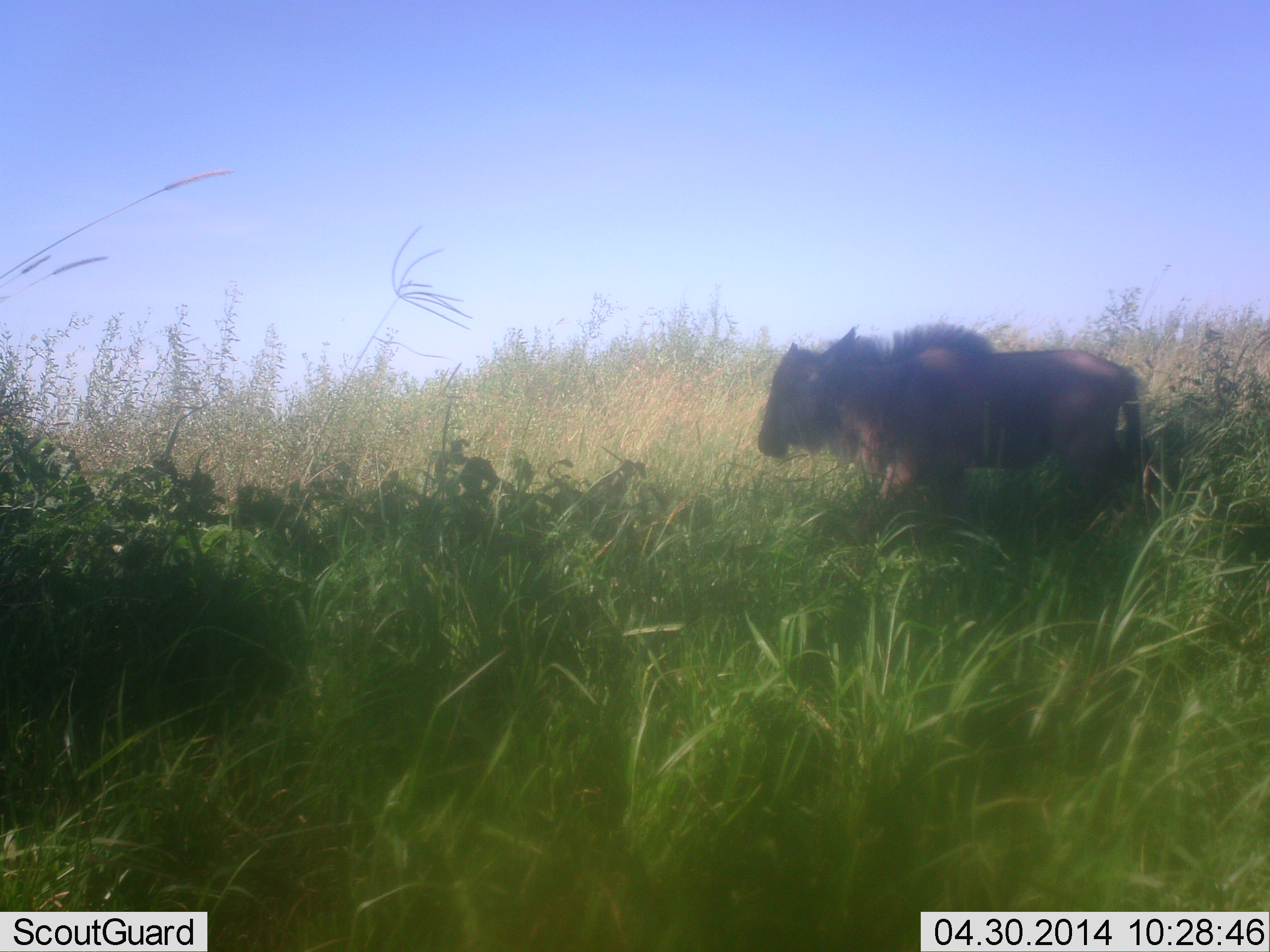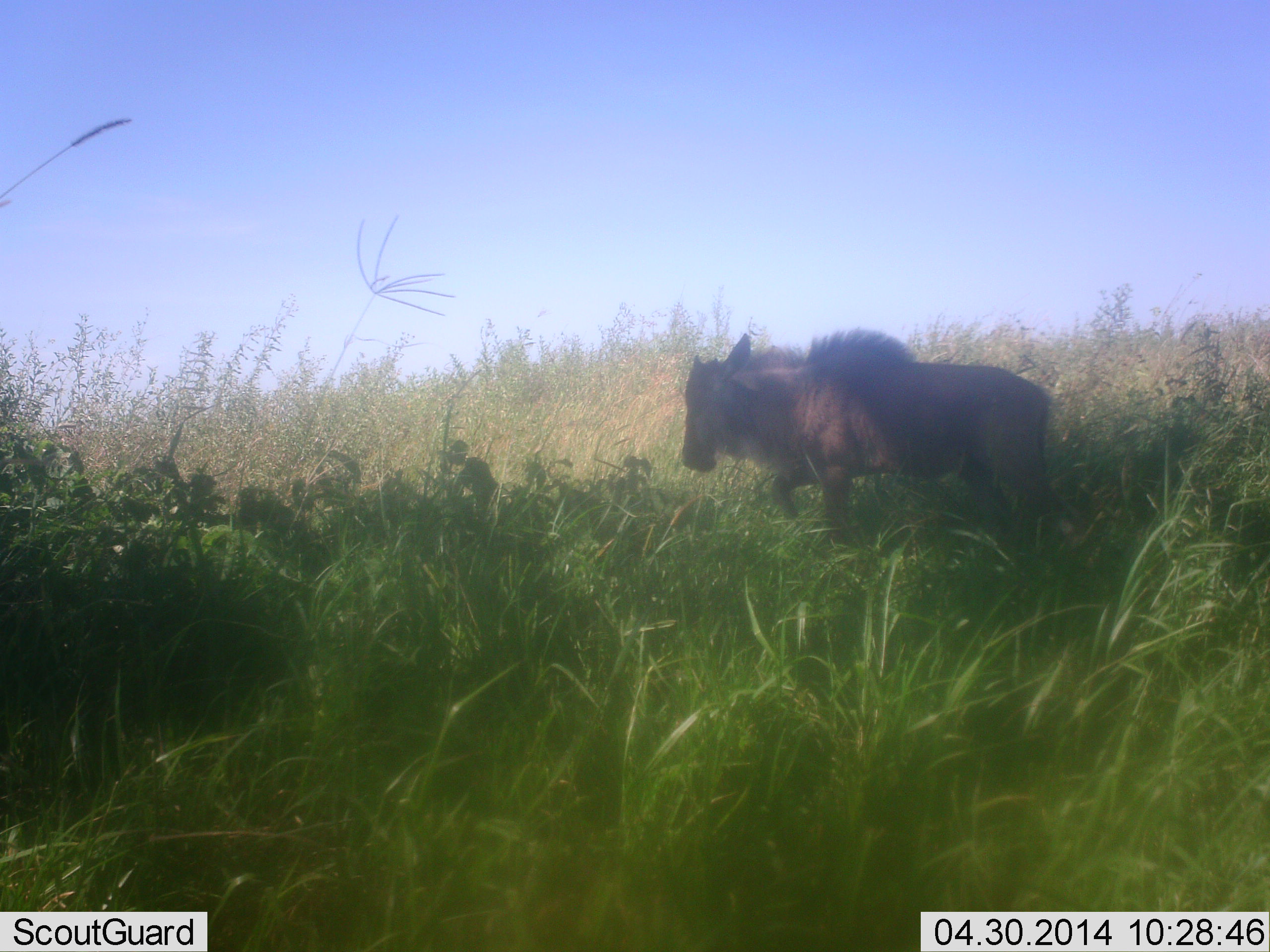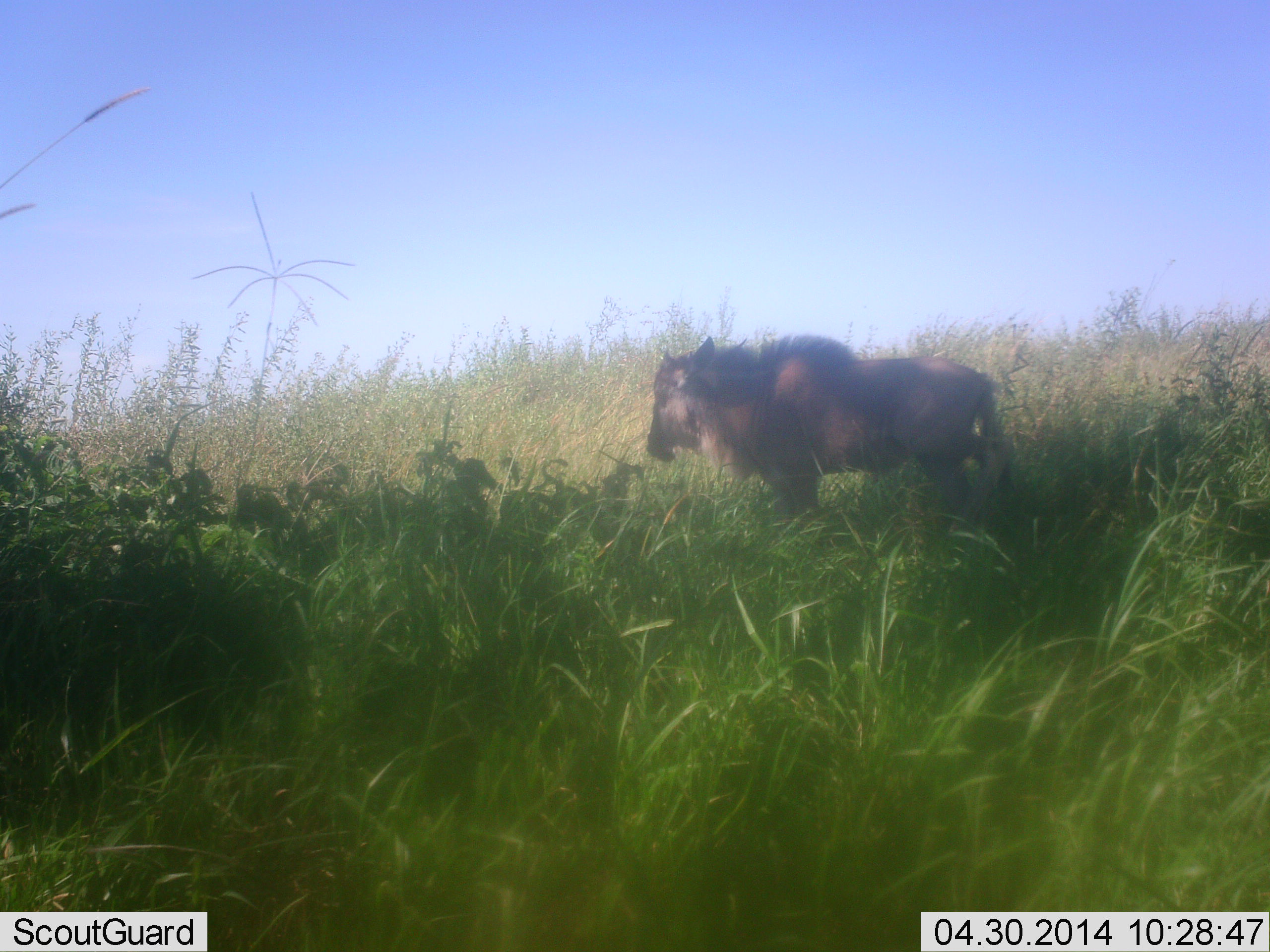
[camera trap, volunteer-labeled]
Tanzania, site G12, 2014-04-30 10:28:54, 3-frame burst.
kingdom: Animalia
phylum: Chordata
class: Mammalia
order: Artiodactyla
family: Bovidae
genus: Connochaetes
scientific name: Connochaetes taurinus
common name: blue wildebeest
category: wildebeest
Wildebeest (blue wildebeest) (Connochaetes taurinus), count 1. Behavior (volunteer vote fractions): standing 9%, resting 0%, moving 100%, interacting 0%. Young present (vote fraction): 45%. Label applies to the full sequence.